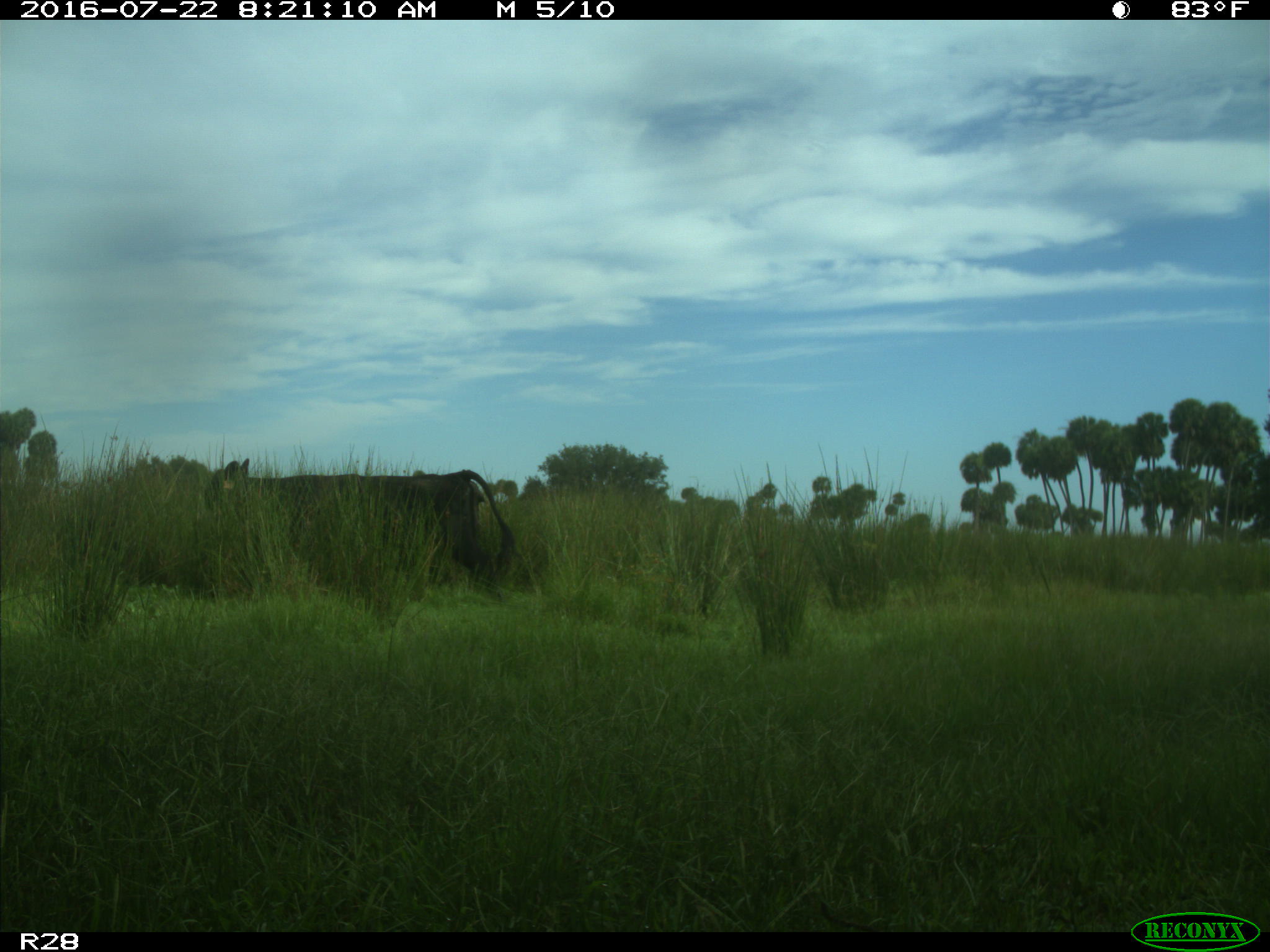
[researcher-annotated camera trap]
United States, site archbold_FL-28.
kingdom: Animalia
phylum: Chordata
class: Mammalia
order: Artiodactyla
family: Bovidae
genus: Bos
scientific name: Bos taurus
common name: domestic cow